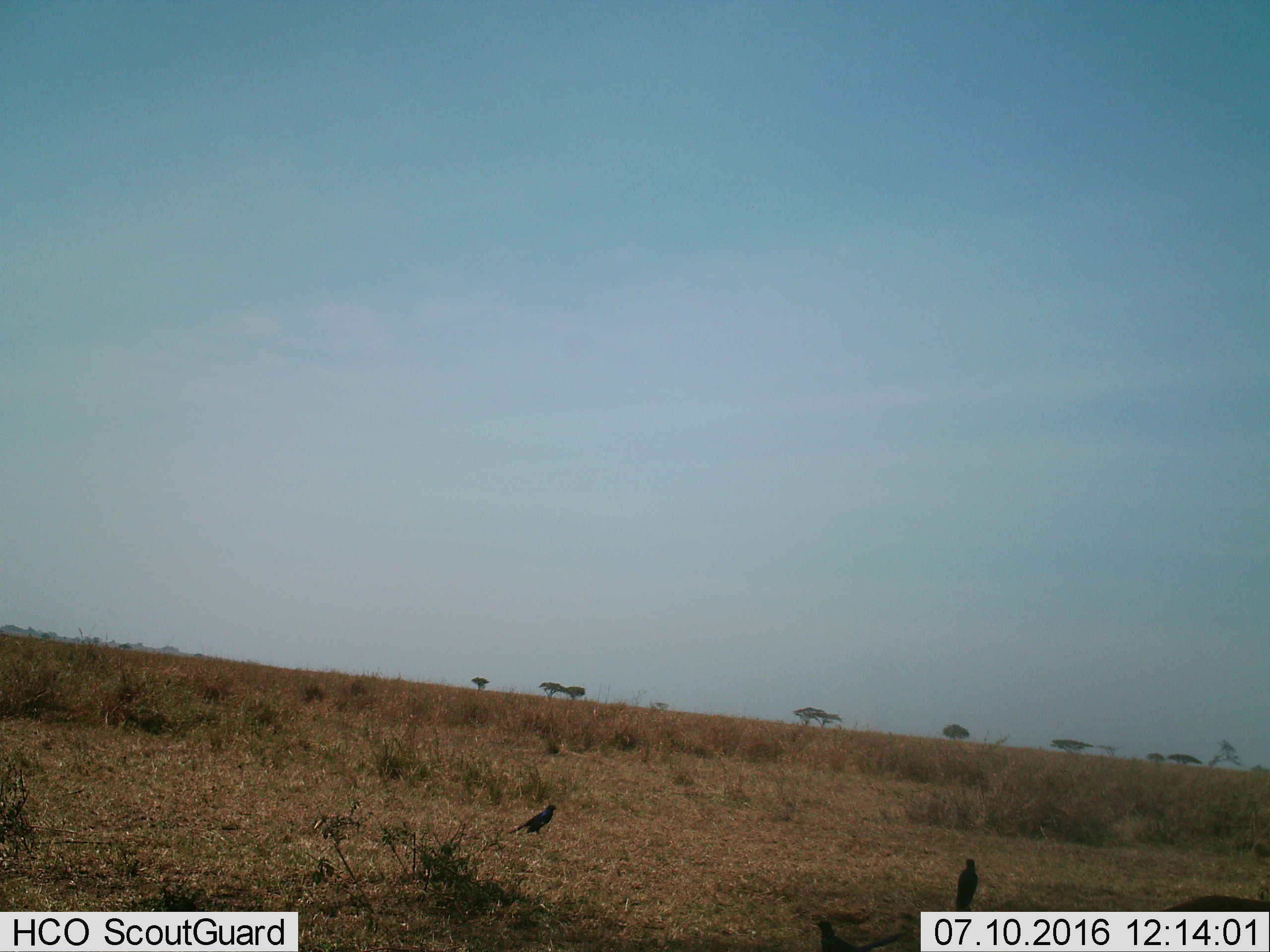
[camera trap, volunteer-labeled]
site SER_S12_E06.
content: unidentified animal